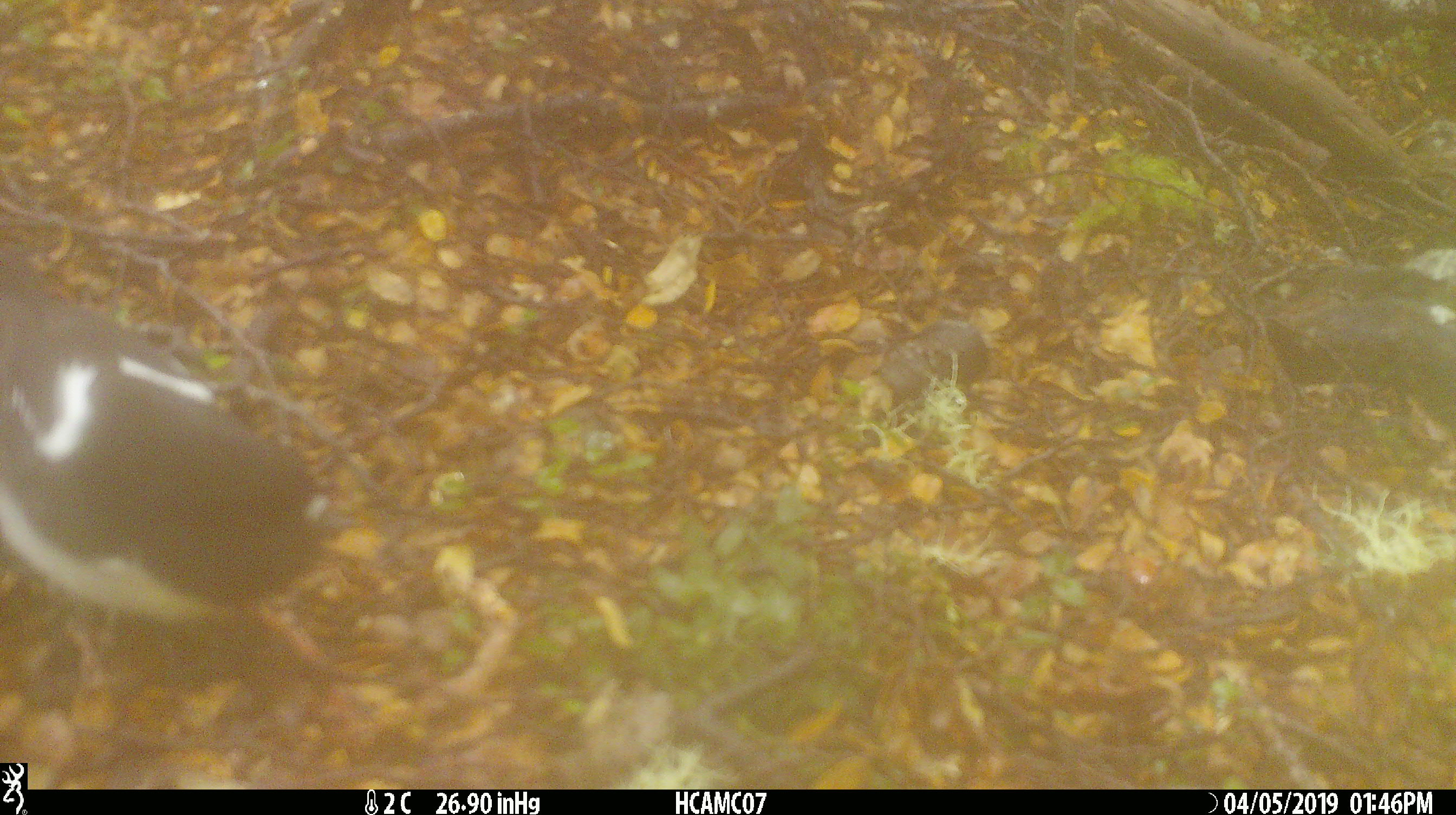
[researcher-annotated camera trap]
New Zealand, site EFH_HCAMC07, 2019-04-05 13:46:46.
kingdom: Animalia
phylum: Chordata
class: Aves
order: Passeriformes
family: Petroicidae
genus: Petroica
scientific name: Petroica macrocephala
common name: tomtit